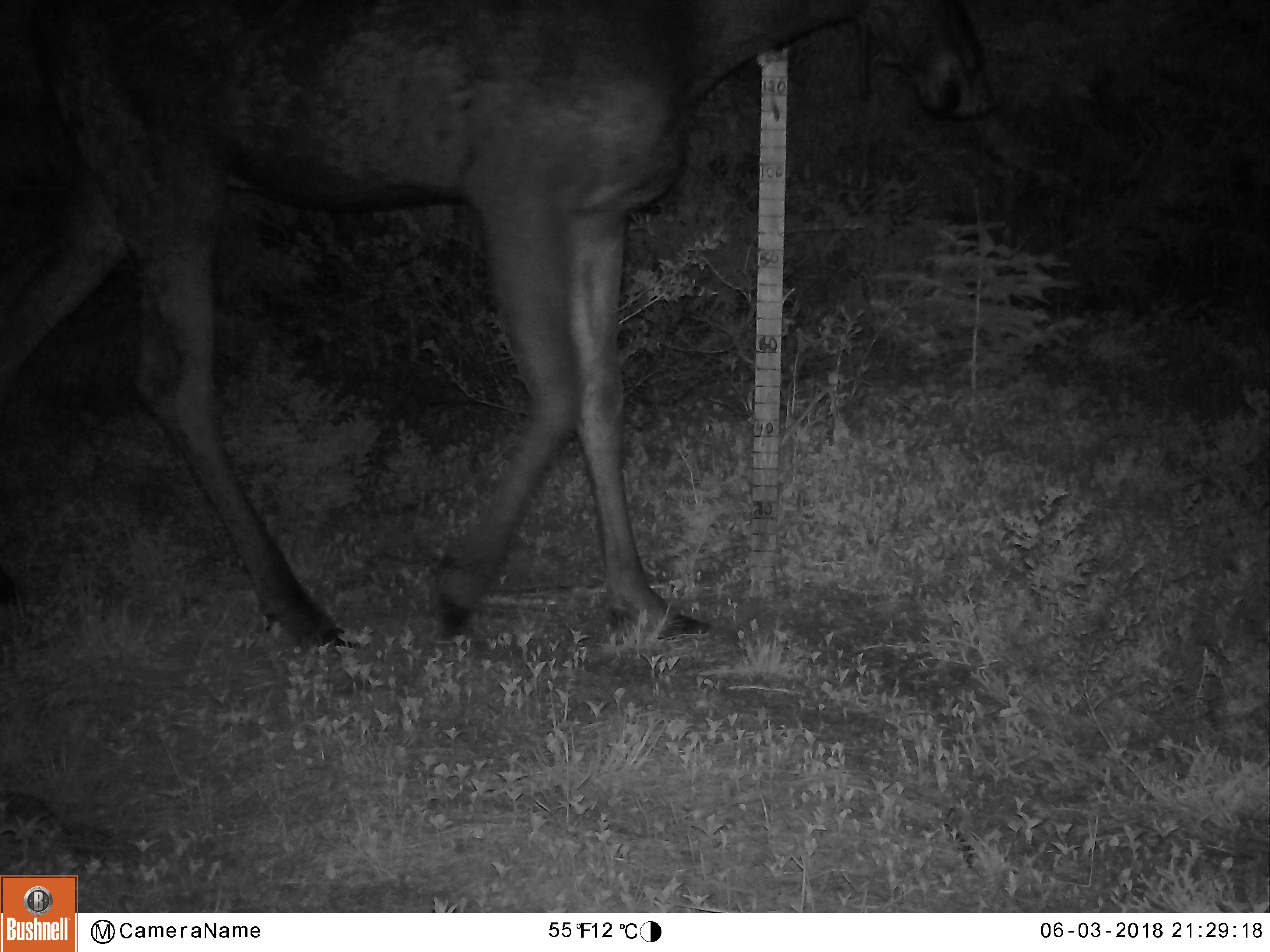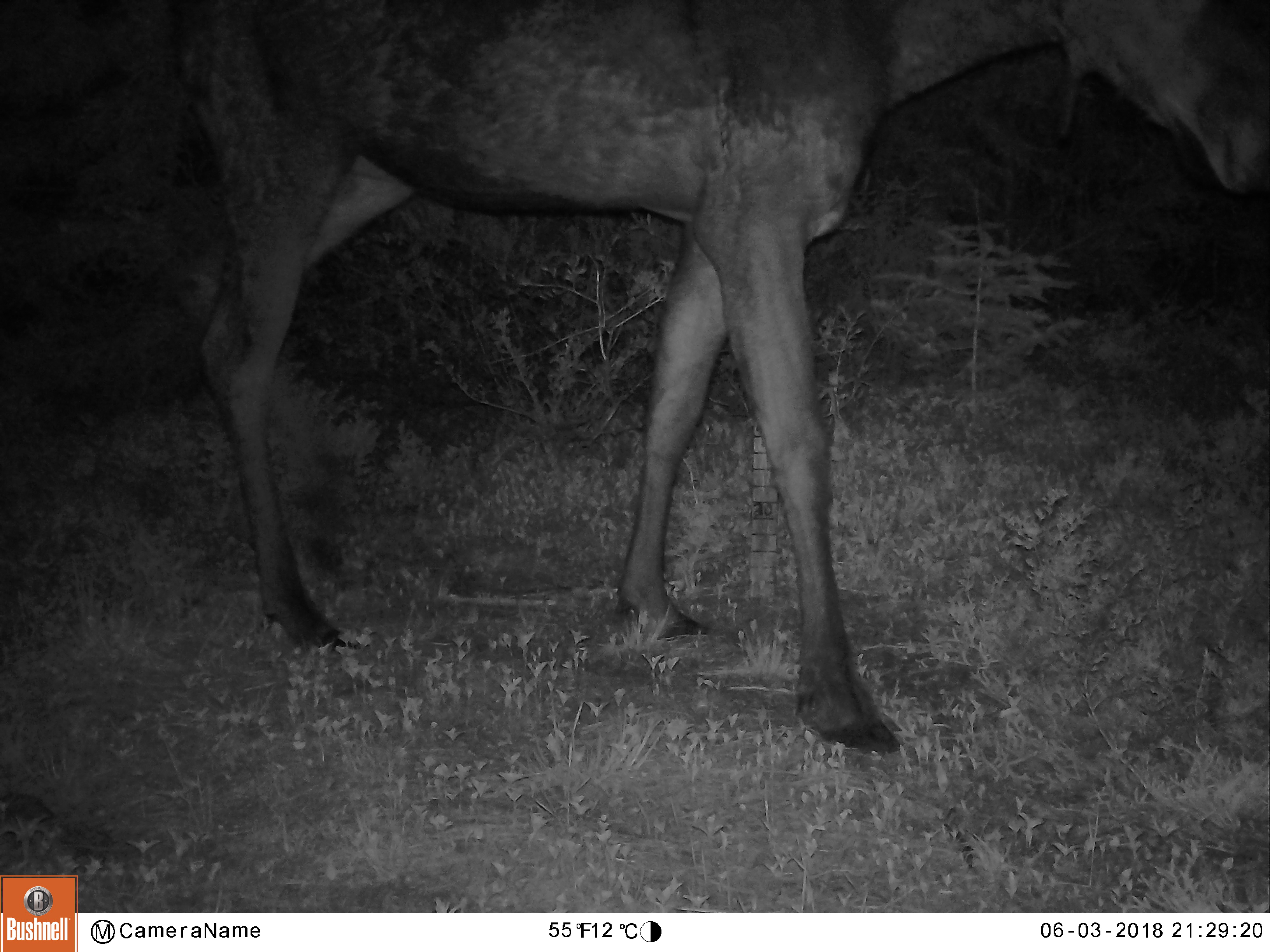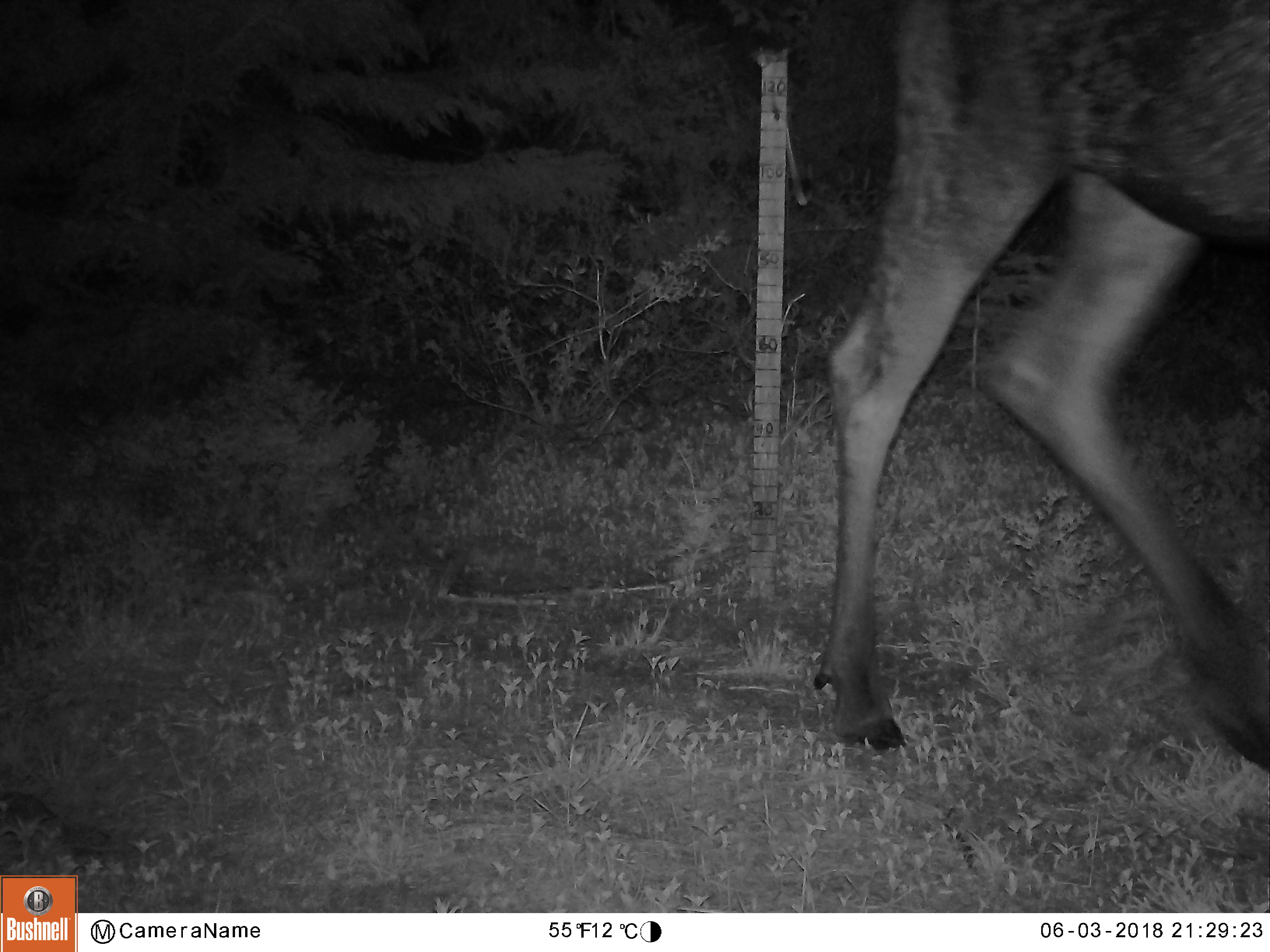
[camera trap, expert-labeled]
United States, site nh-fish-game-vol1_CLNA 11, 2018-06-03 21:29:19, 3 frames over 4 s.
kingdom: Animalia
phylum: Chordata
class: Mammalia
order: Artiodactyla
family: Cervidae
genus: Alces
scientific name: Alces alces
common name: moose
Moose (Alces alces).